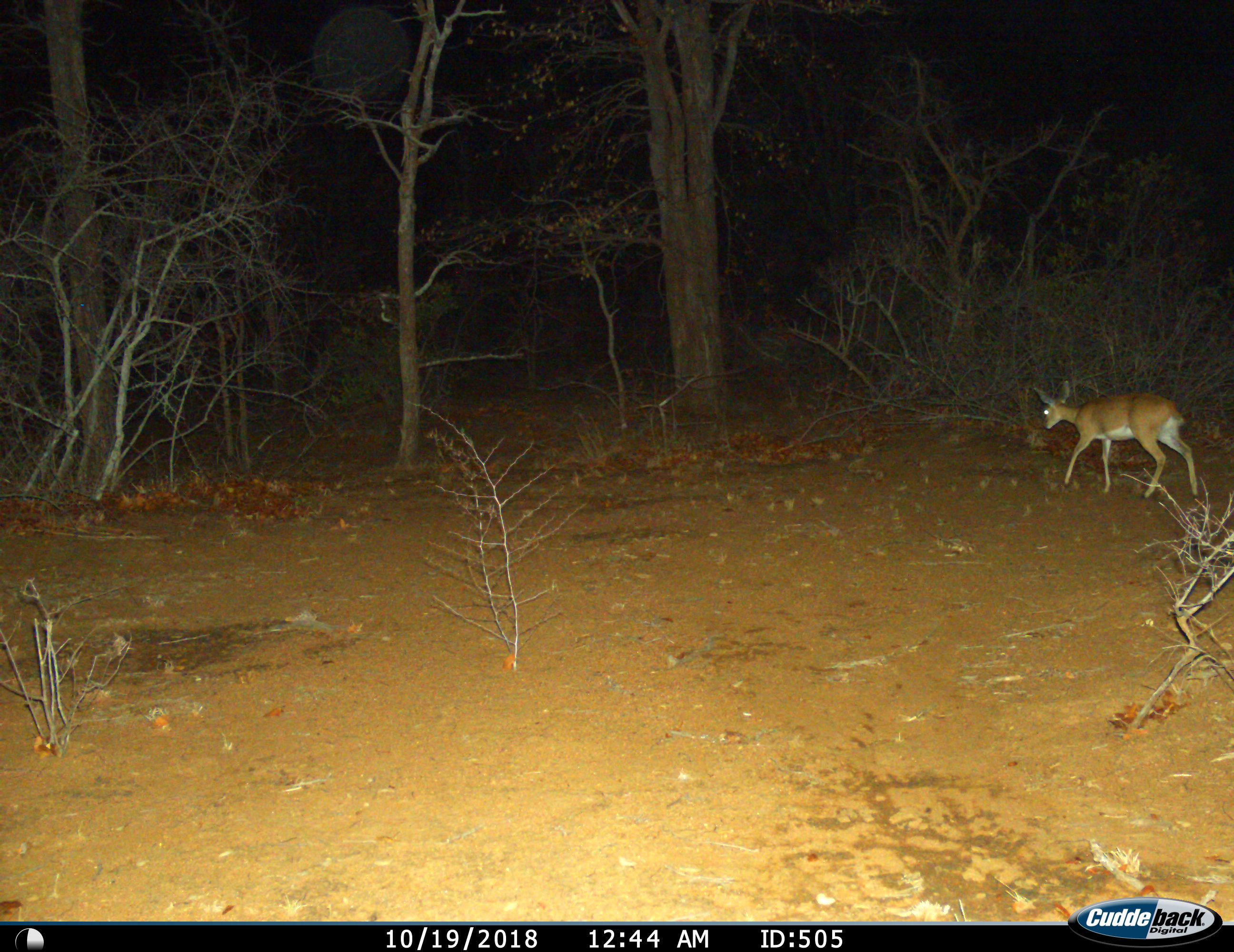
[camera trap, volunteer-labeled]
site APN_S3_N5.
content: unidentified animal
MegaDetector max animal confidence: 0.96